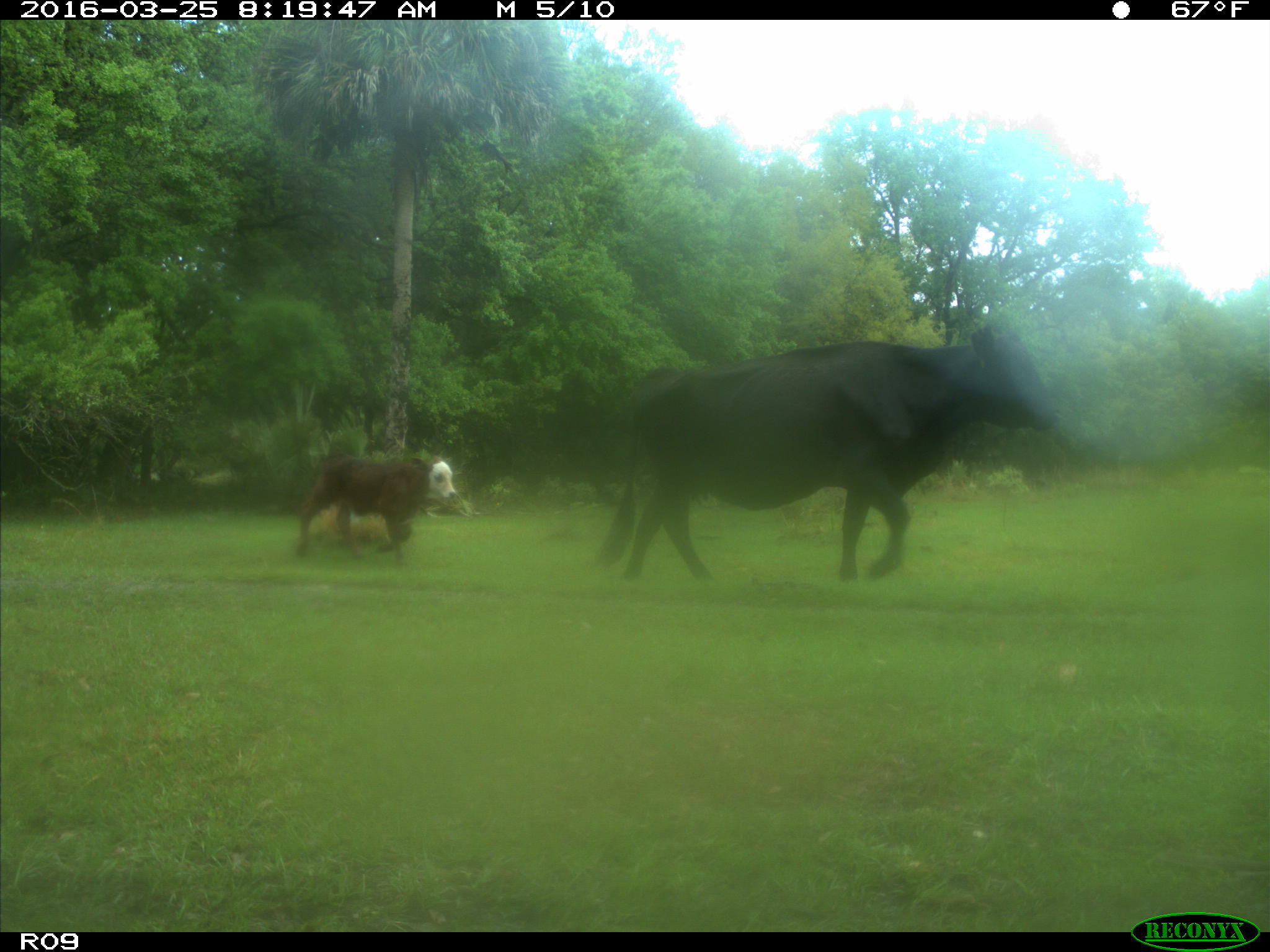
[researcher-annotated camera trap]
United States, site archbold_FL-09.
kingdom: Animalia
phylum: Chordata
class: Mammalia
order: Artiodactyla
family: Bovidae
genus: Bos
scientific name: Bos taurus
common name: domestic cow